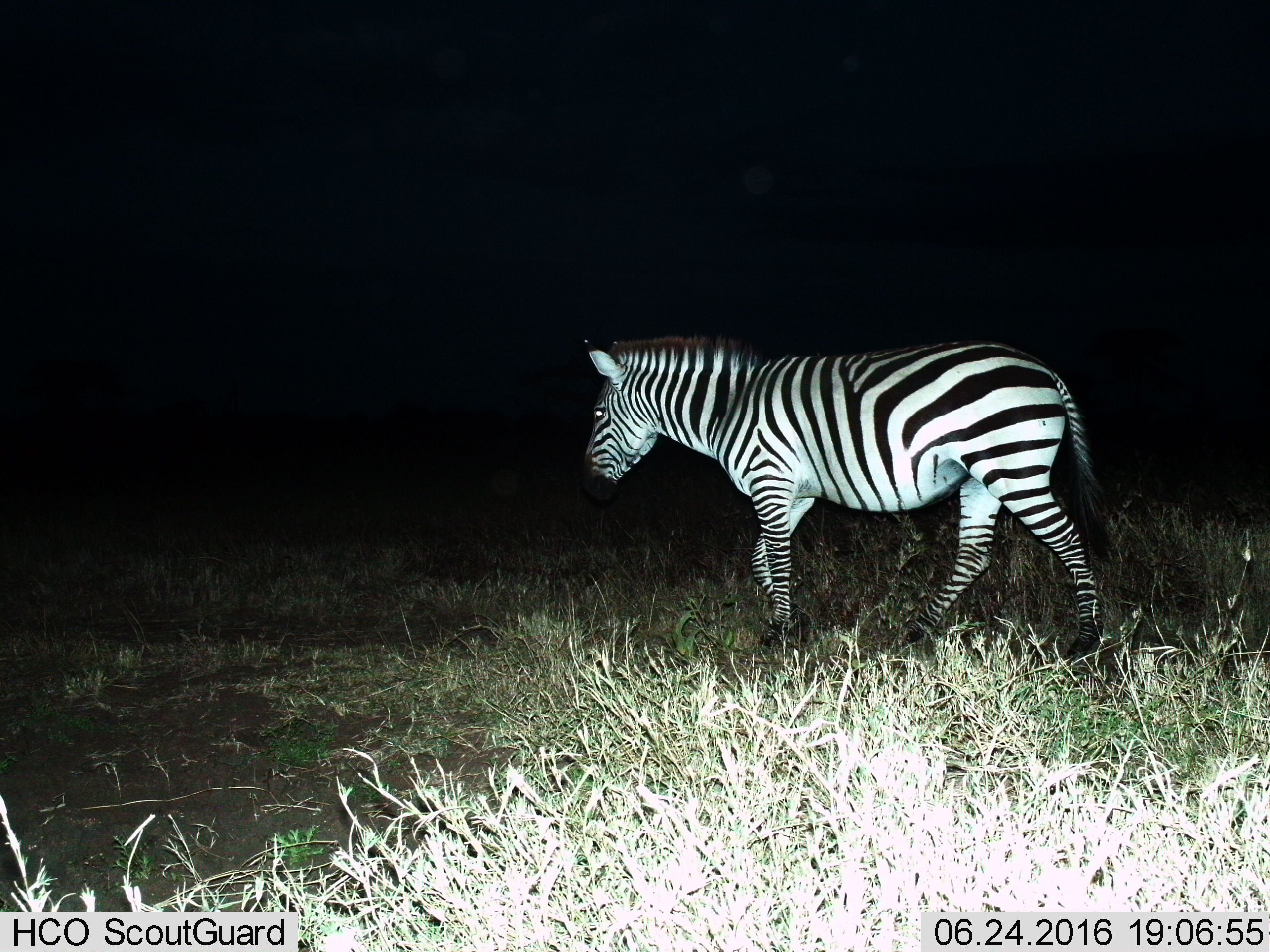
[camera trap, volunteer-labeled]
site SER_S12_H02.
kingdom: Animalia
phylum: Chordata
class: Mammalia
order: Perissodactyla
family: Equidae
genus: Equus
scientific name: Equus quagga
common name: plains zebra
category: zebraplains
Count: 1.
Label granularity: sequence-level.